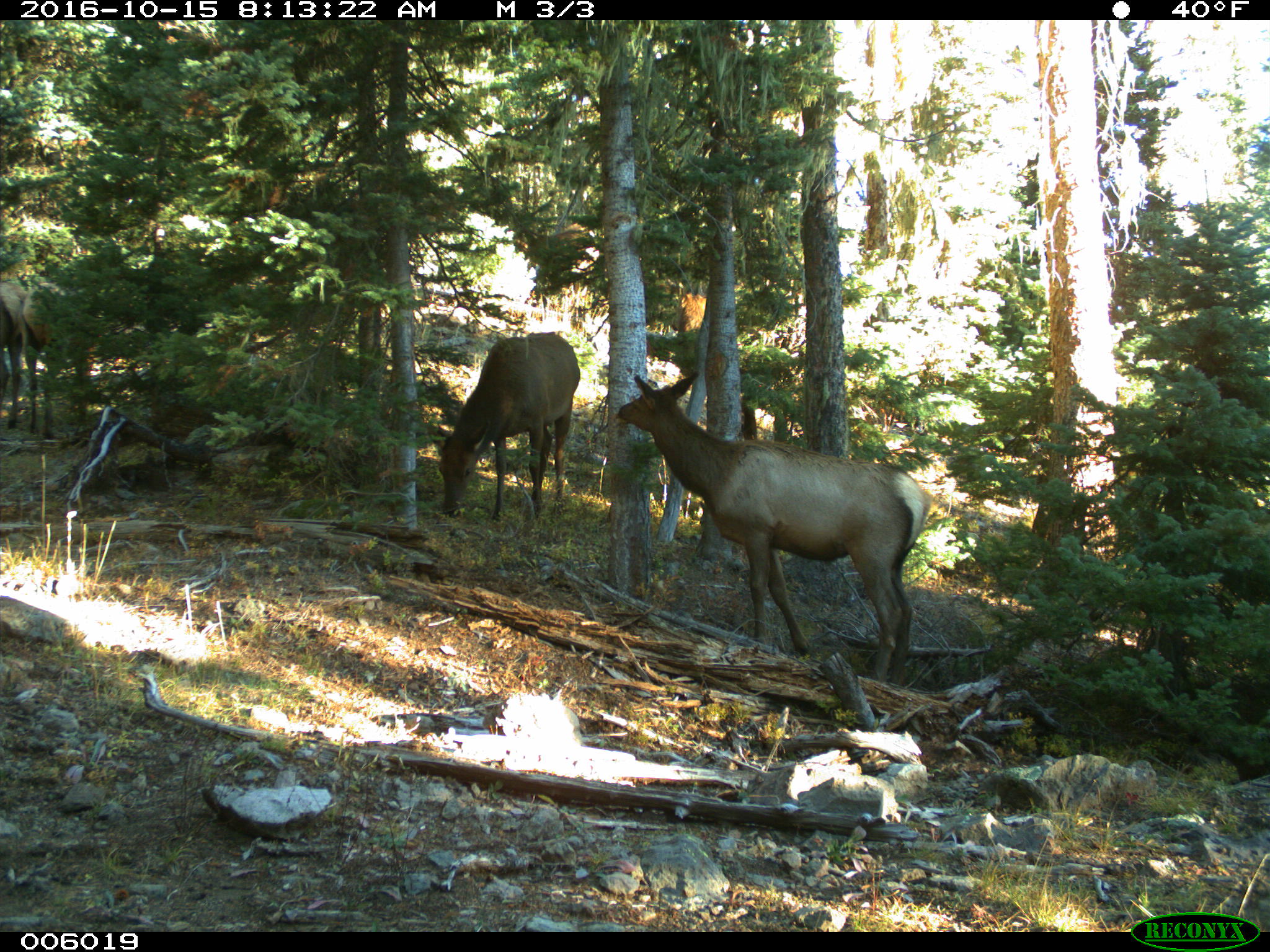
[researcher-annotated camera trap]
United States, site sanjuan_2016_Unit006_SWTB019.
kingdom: Animalia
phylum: Chordata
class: Mammalia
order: Artiodactyla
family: Cervidae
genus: Cervus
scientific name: Cervus elaphus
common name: red deer